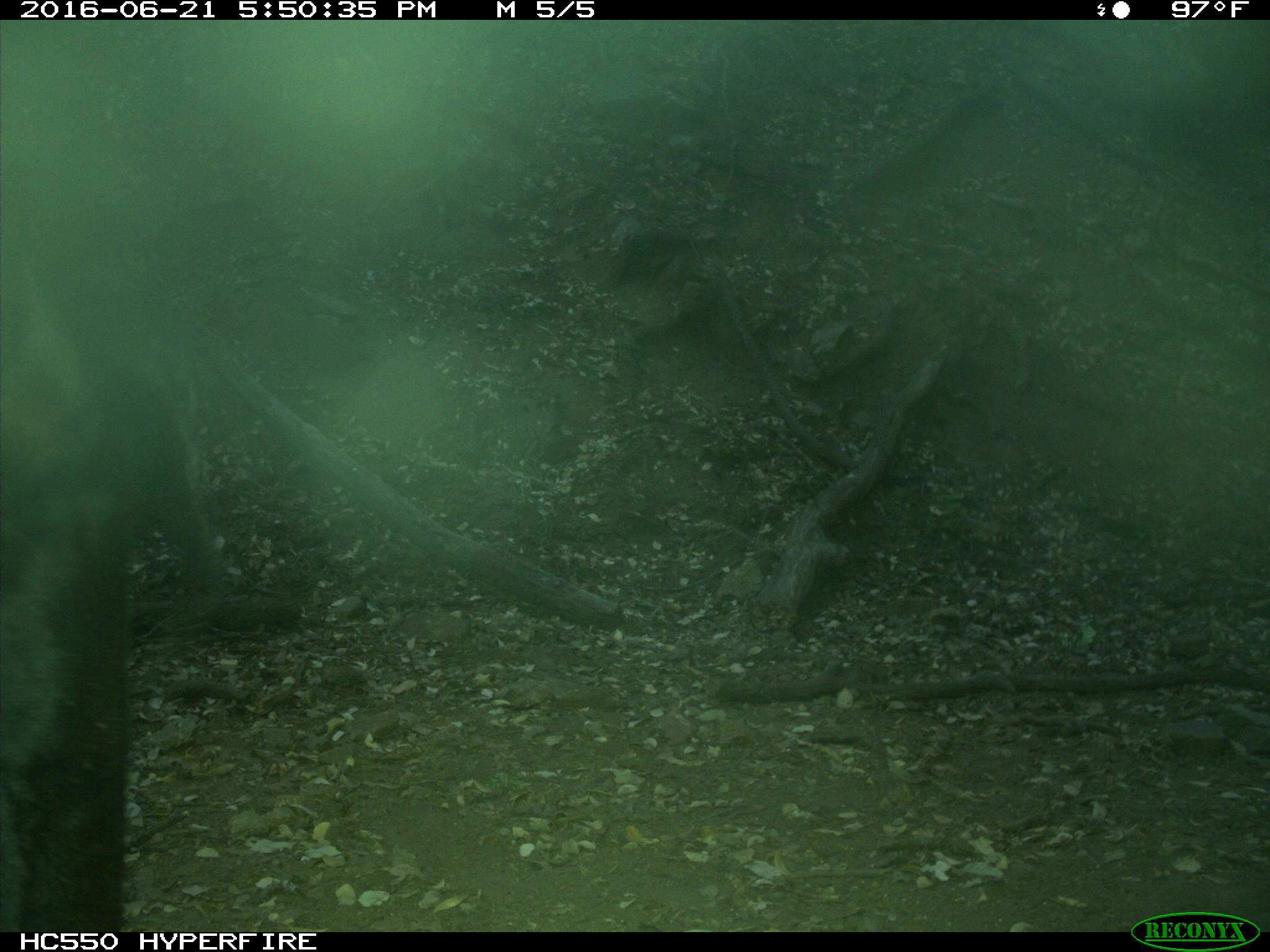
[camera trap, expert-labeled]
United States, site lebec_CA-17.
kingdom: Animalia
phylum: Chordata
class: Mammalia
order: Artiodactyla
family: Bovidae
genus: Bos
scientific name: Bos taurus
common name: domestic cow